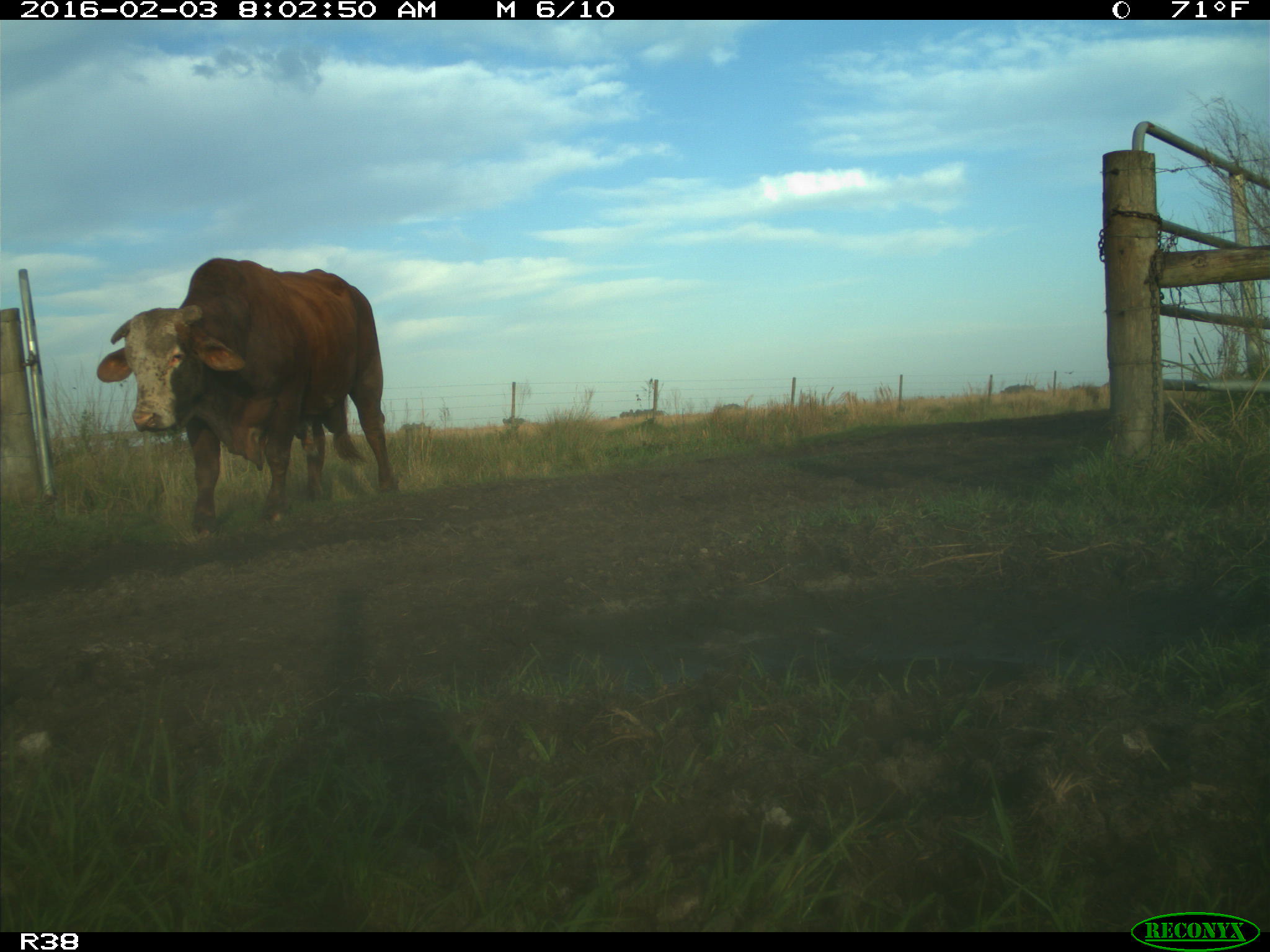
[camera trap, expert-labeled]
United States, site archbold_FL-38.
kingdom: Animalia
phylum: Chordata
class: Mammalia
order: Artiodactyla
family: Bovidae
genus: Bos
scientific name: Bos taurus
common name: domestic cow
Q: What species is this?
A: Bos taurus (domestic cow).